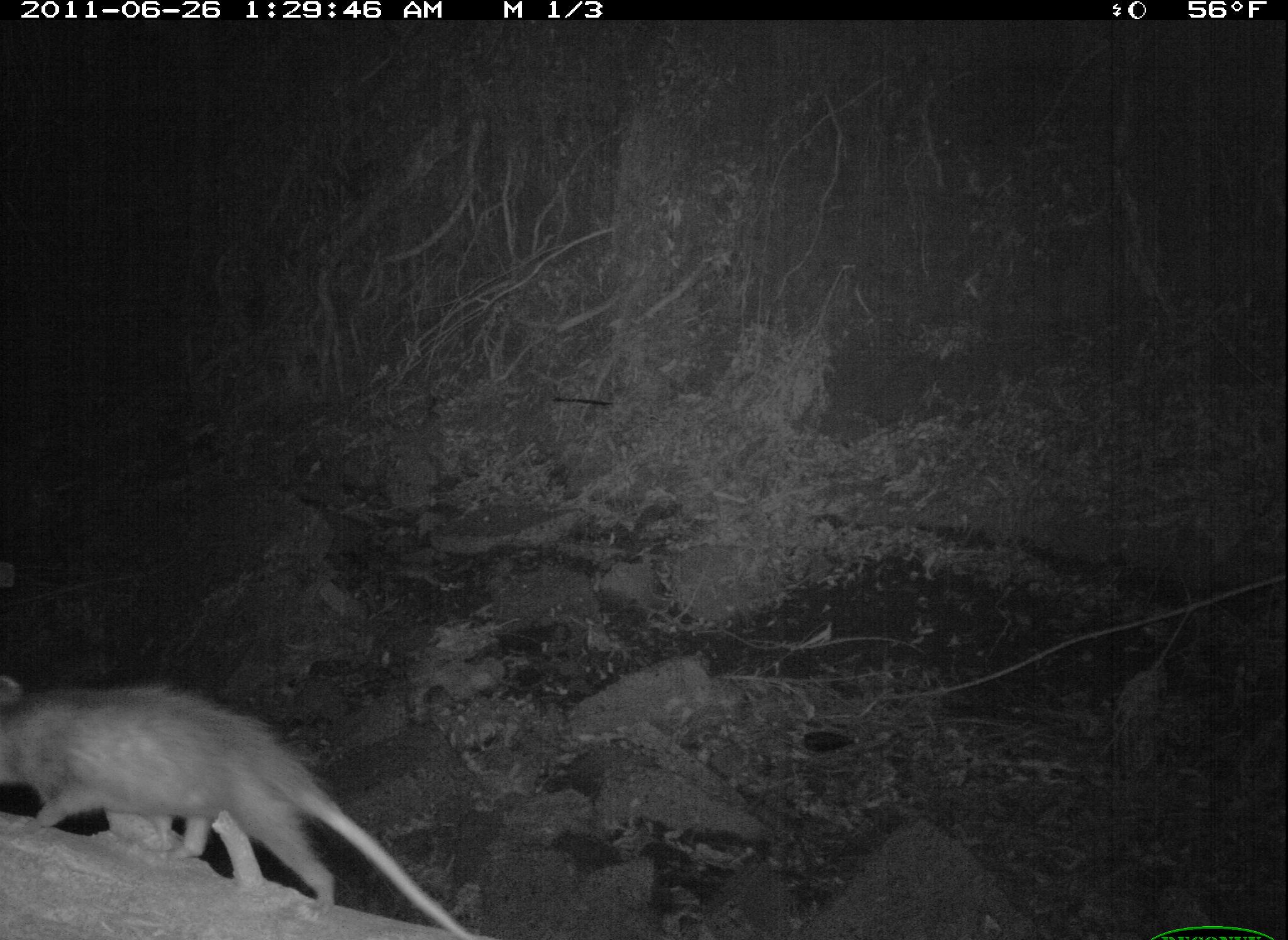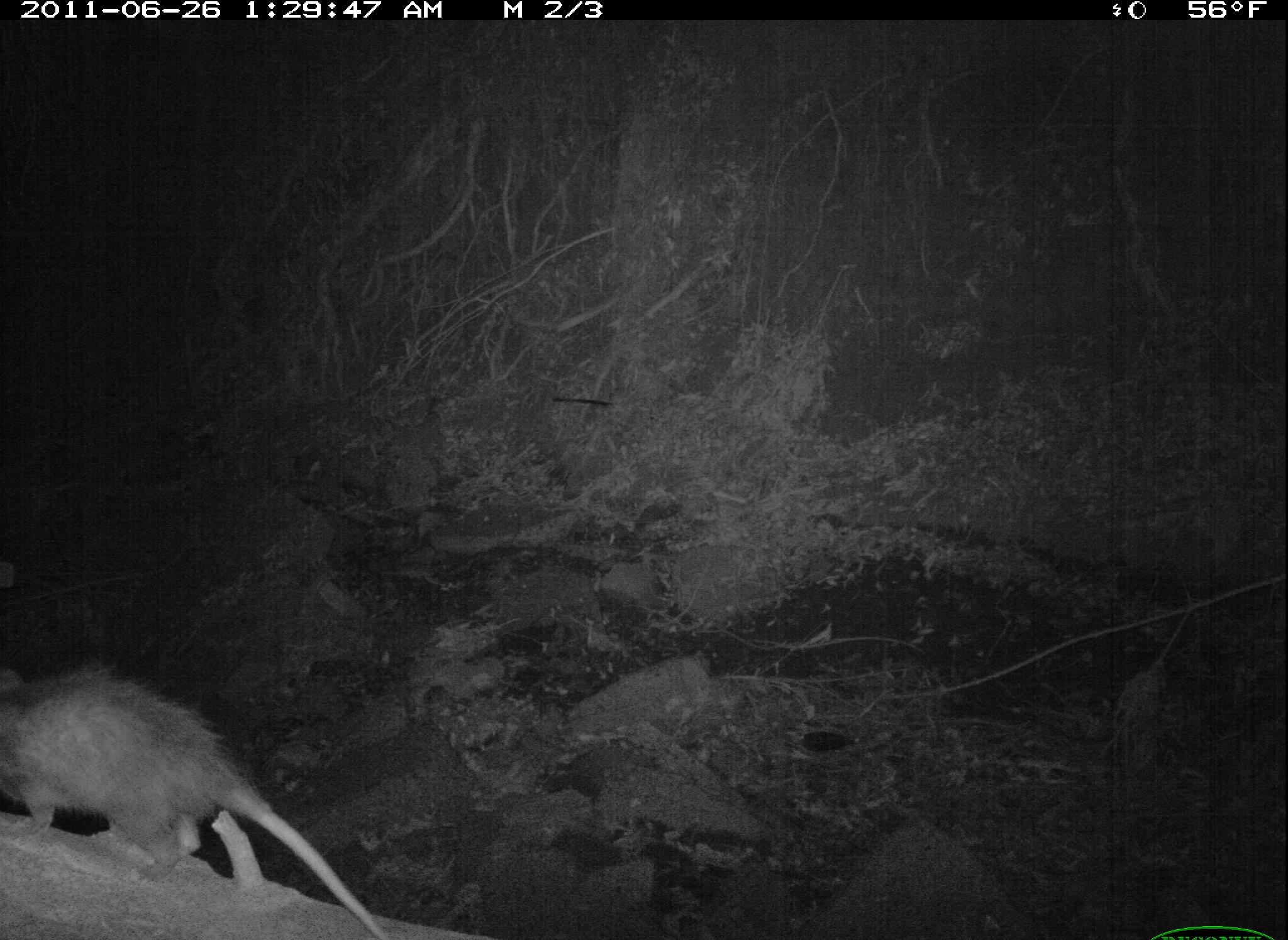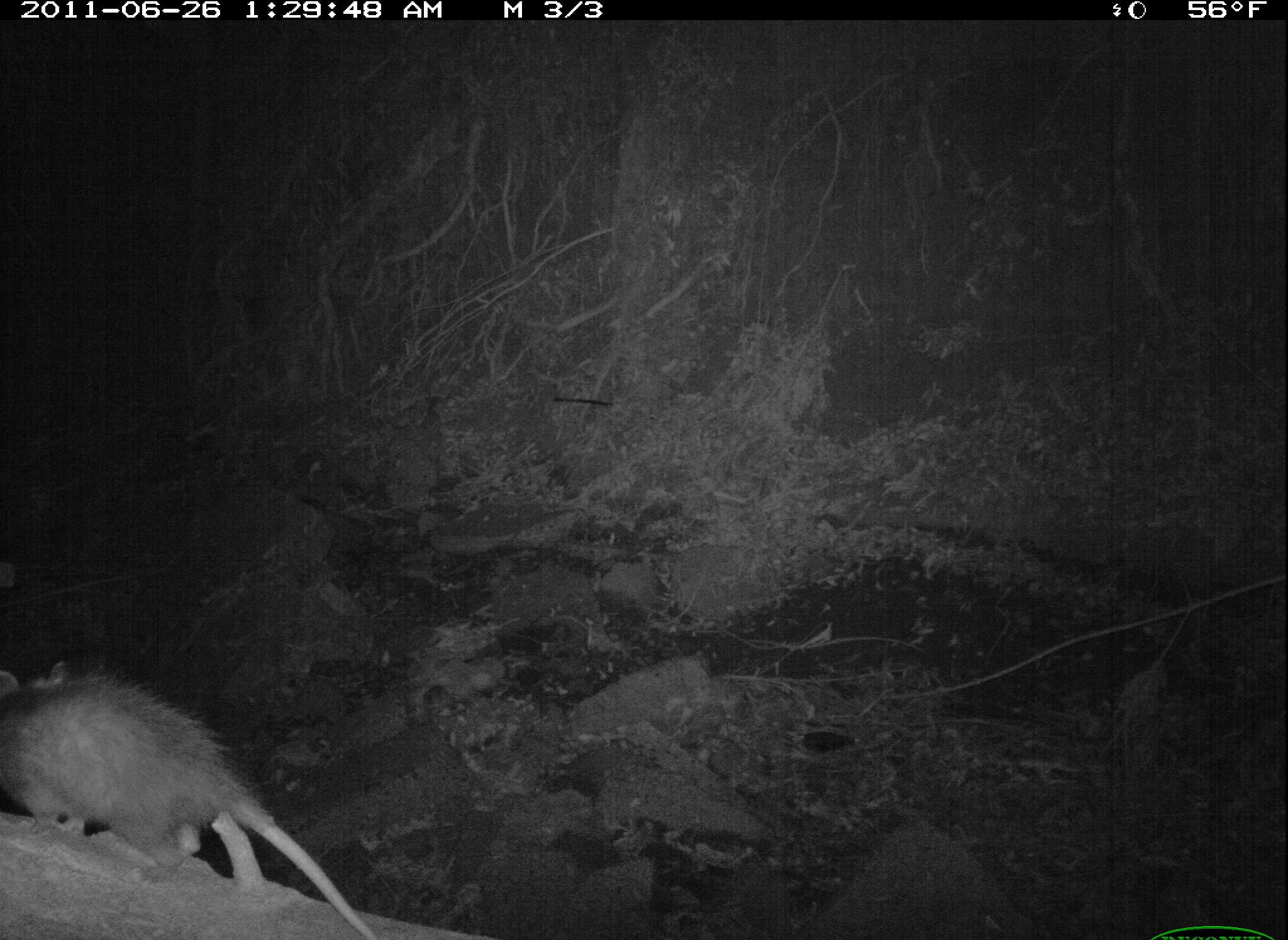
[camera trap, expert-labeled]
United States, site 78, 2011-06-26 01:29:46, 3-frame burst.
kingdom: Animalia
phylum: Chordata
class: Mammalia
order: Didelphimorphia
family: Didelphidae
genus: Didelphis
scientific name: Didelphis virginiana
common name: virginia opossum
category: opossum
Opossum (virginia opossum) (Didelphis virginiana).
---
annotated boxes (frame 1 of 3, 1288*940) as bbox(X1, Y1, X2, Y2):
opossum: bbox(0, 667, 481, 936)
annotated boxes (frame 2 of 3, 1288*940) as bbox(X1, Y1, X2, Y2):
opossum: bbox(5, 616, 394, 940)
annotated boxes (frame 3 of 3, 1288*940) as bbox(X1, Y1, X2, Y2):
opossum: bbox(0, 641, 406, 934)